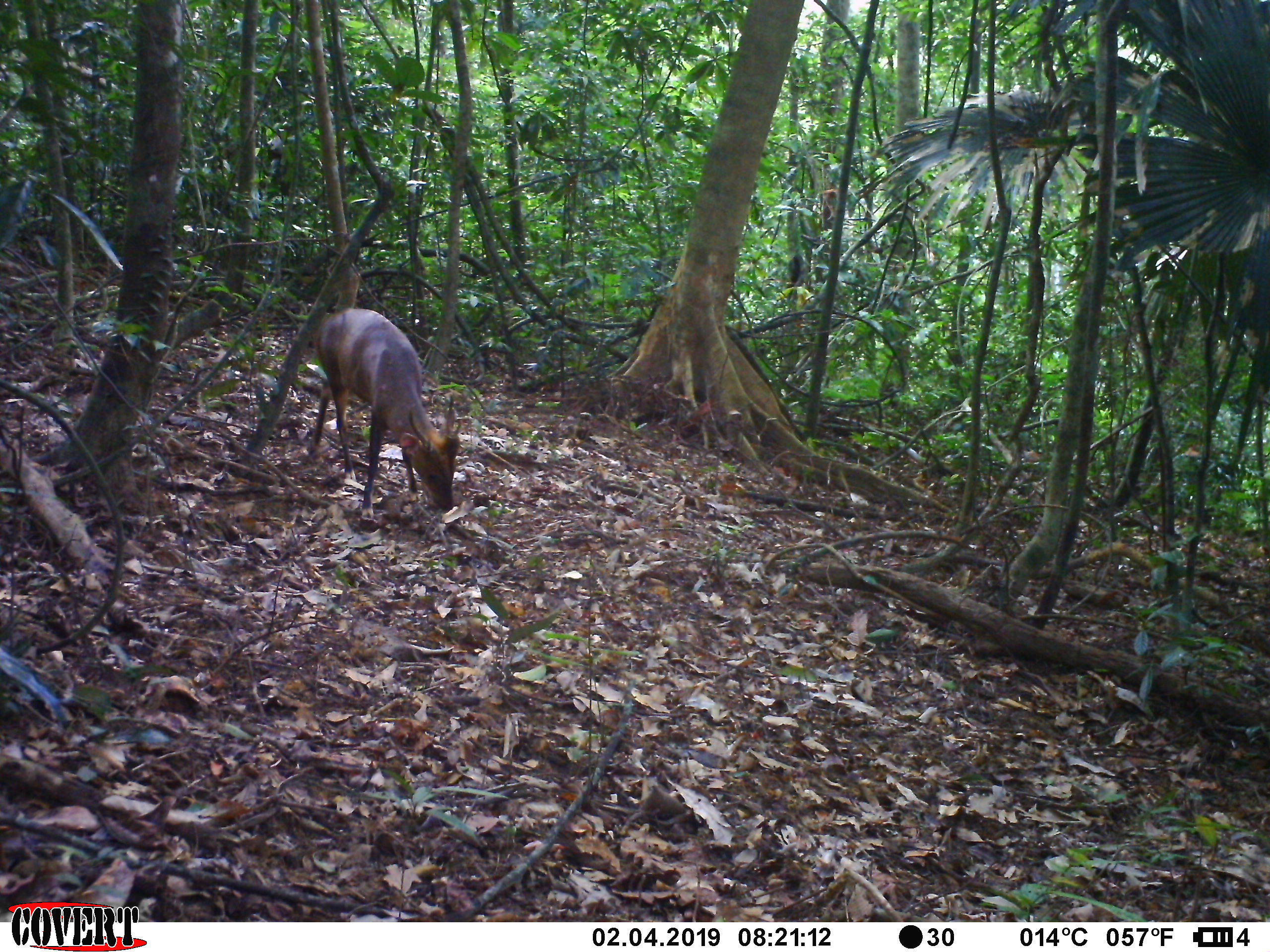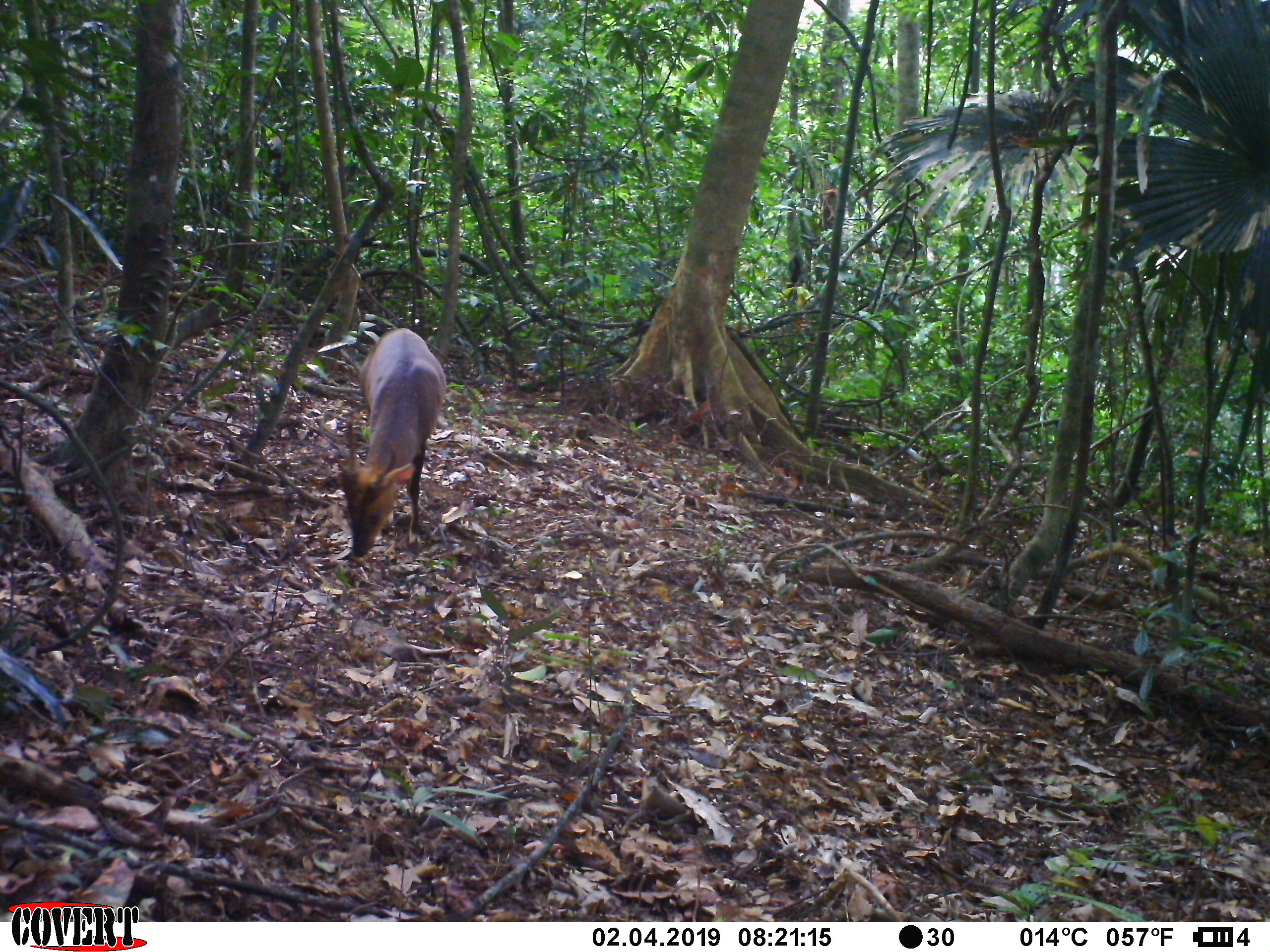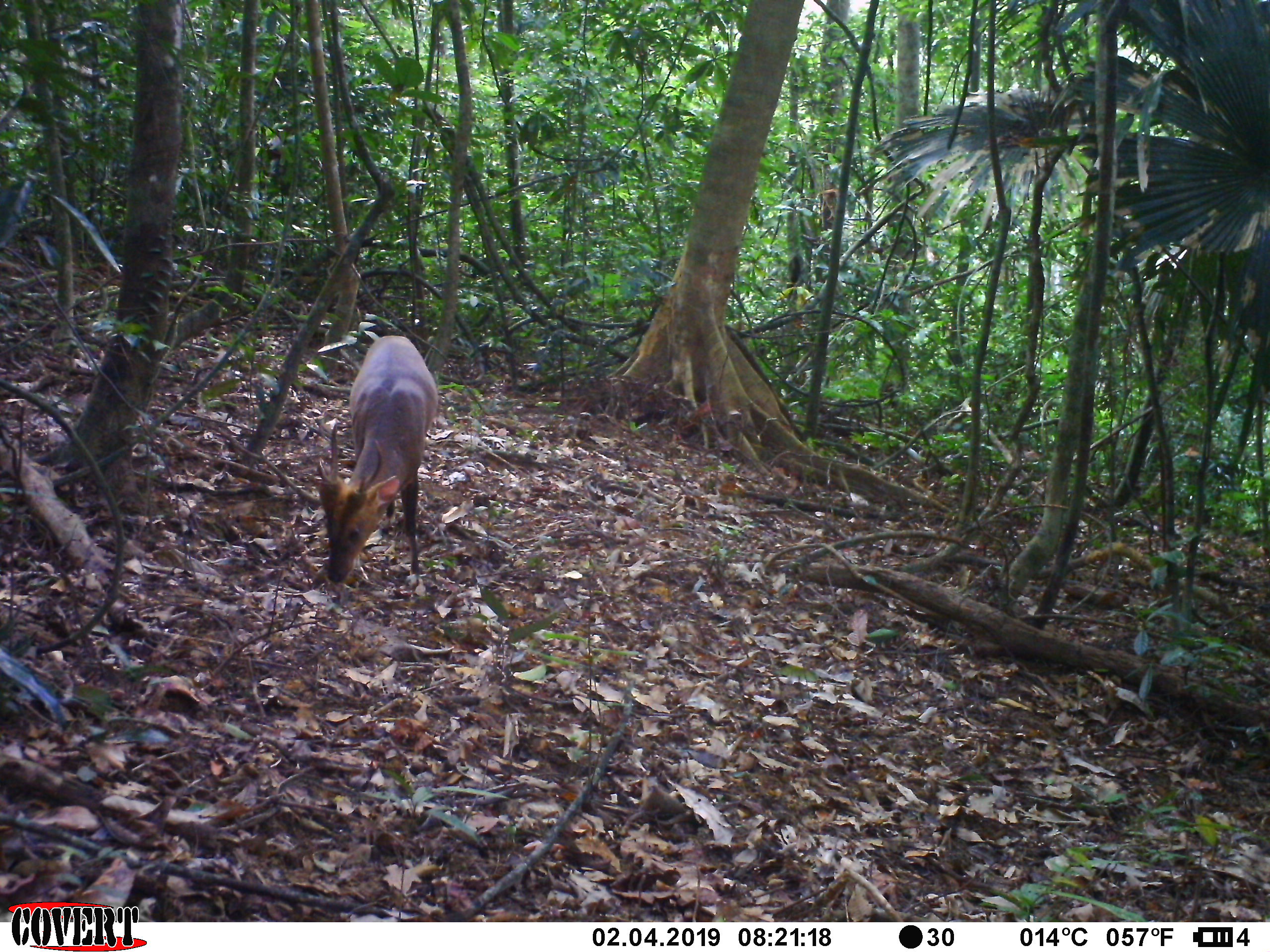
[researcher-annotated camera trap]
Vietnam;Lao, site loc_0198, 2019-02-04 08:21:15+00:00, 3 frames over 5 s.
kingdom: Animalia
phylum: Chordata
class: Mammalia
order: Artiodactyla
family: Cervidae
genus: Muntiacus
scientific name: Muntiacus vuquangensis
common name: large-antlered muntjac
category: large antlered muntjac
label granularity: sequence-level